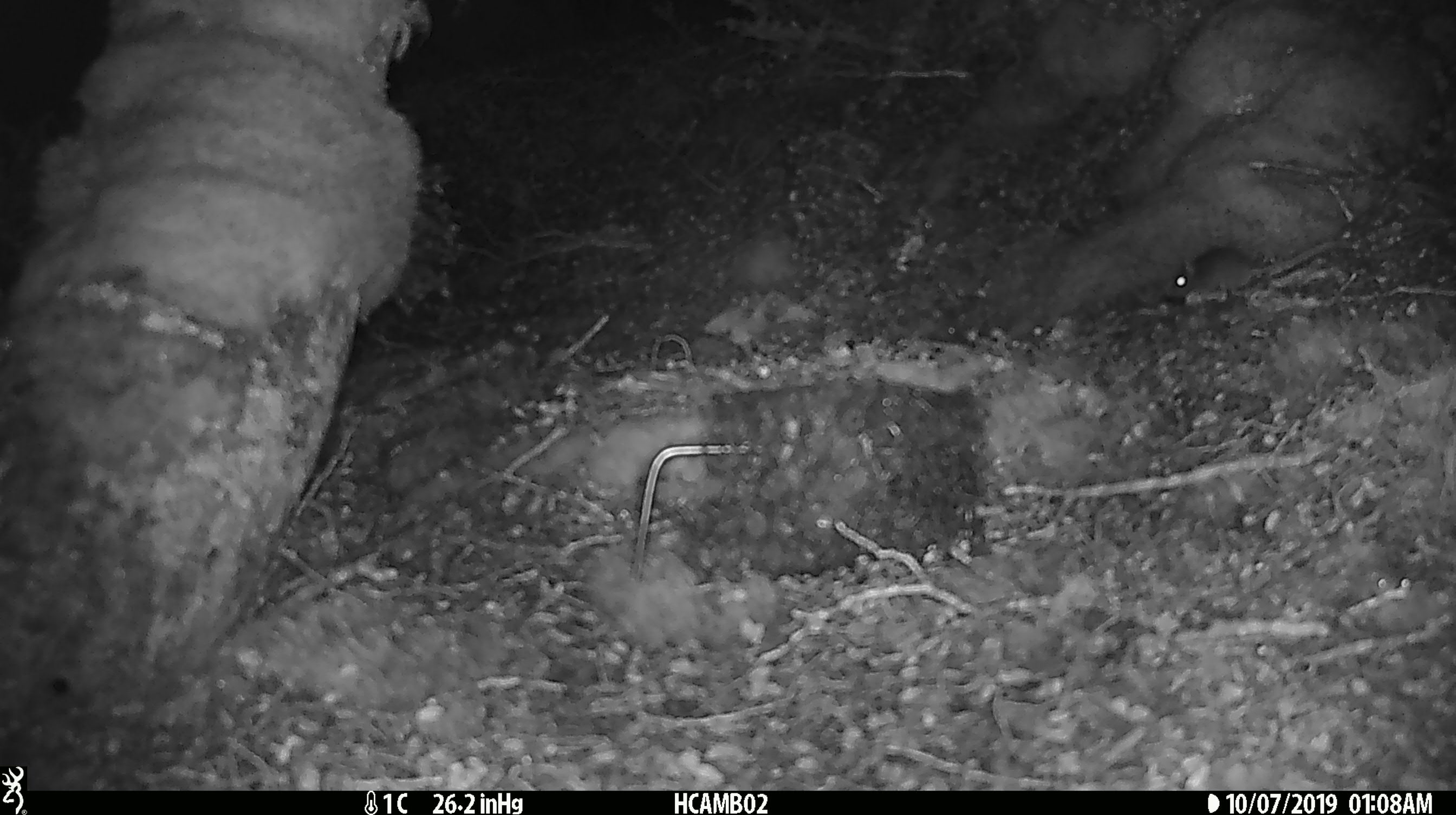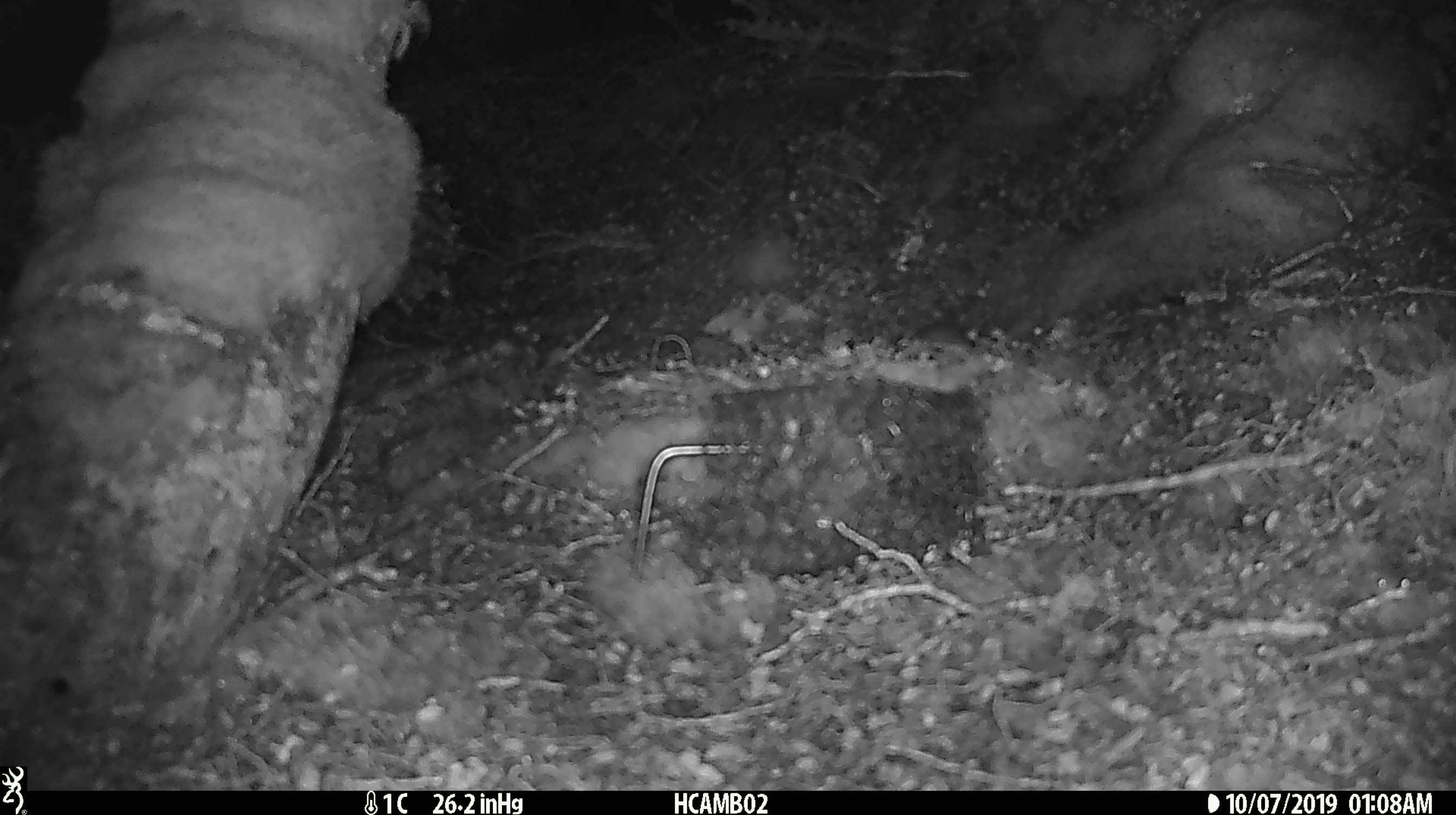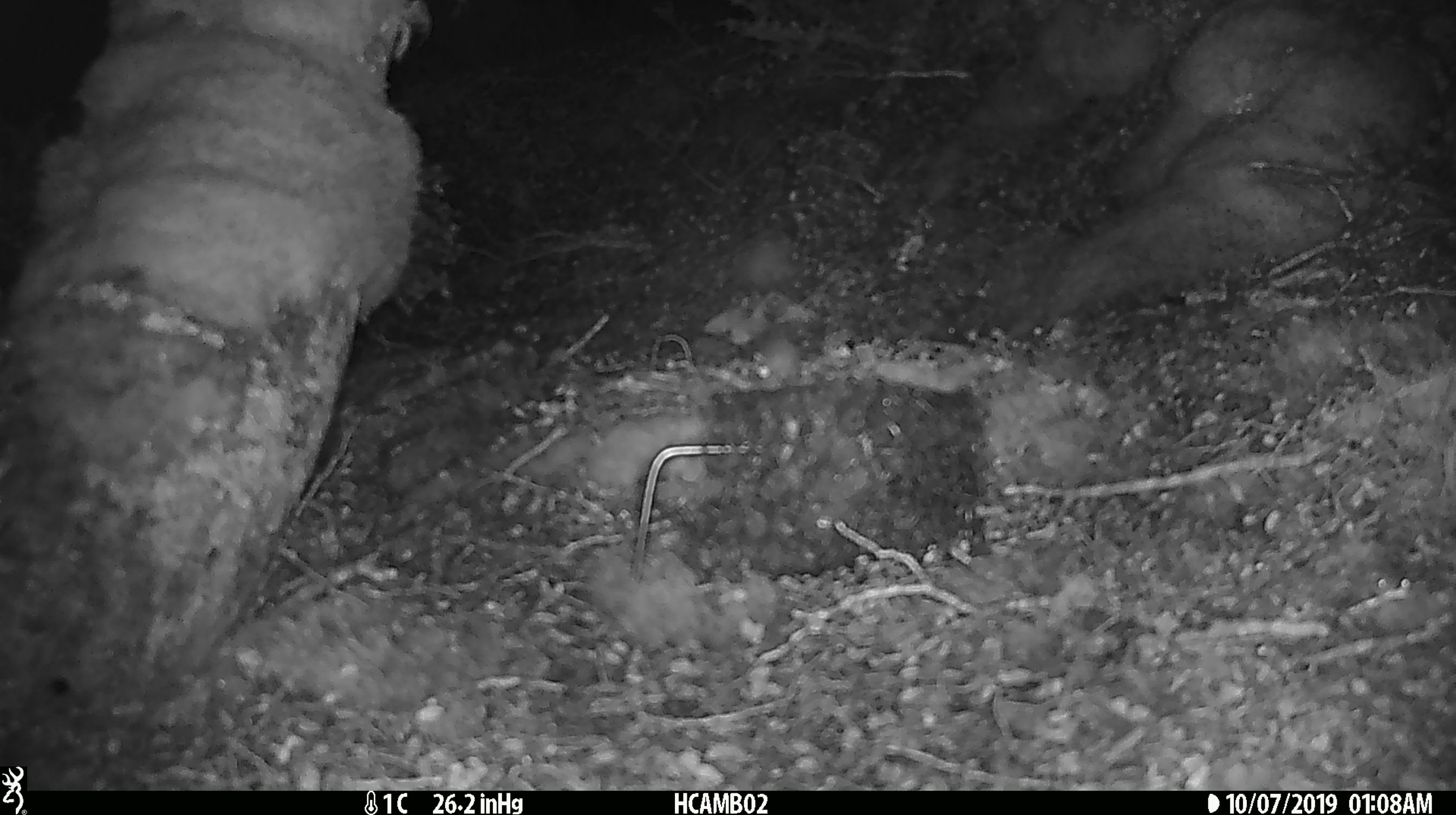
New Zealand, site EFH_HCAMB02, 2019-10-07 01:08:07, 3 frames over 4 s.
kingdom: Animalia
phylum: Chordata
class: Mammalia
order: Rodentia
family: Muridae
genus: Mus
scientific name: Mus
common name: mouse